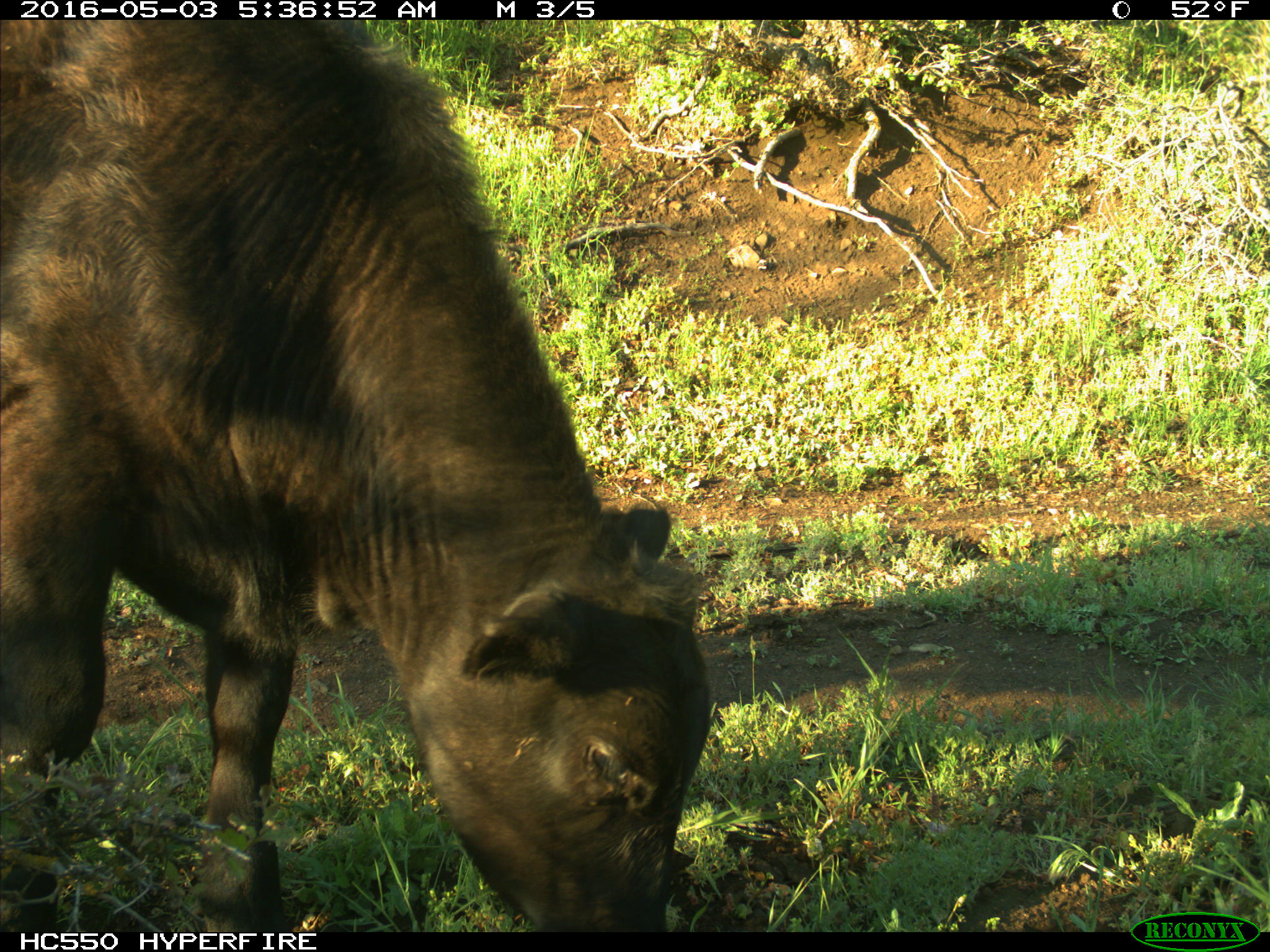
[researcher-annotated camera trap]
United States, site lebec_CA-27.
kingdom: Animalia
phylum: Chordata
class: Mammalia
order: Artiodactyla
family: Bovidae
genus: Bos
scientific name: Bos taurus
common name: domestic cow